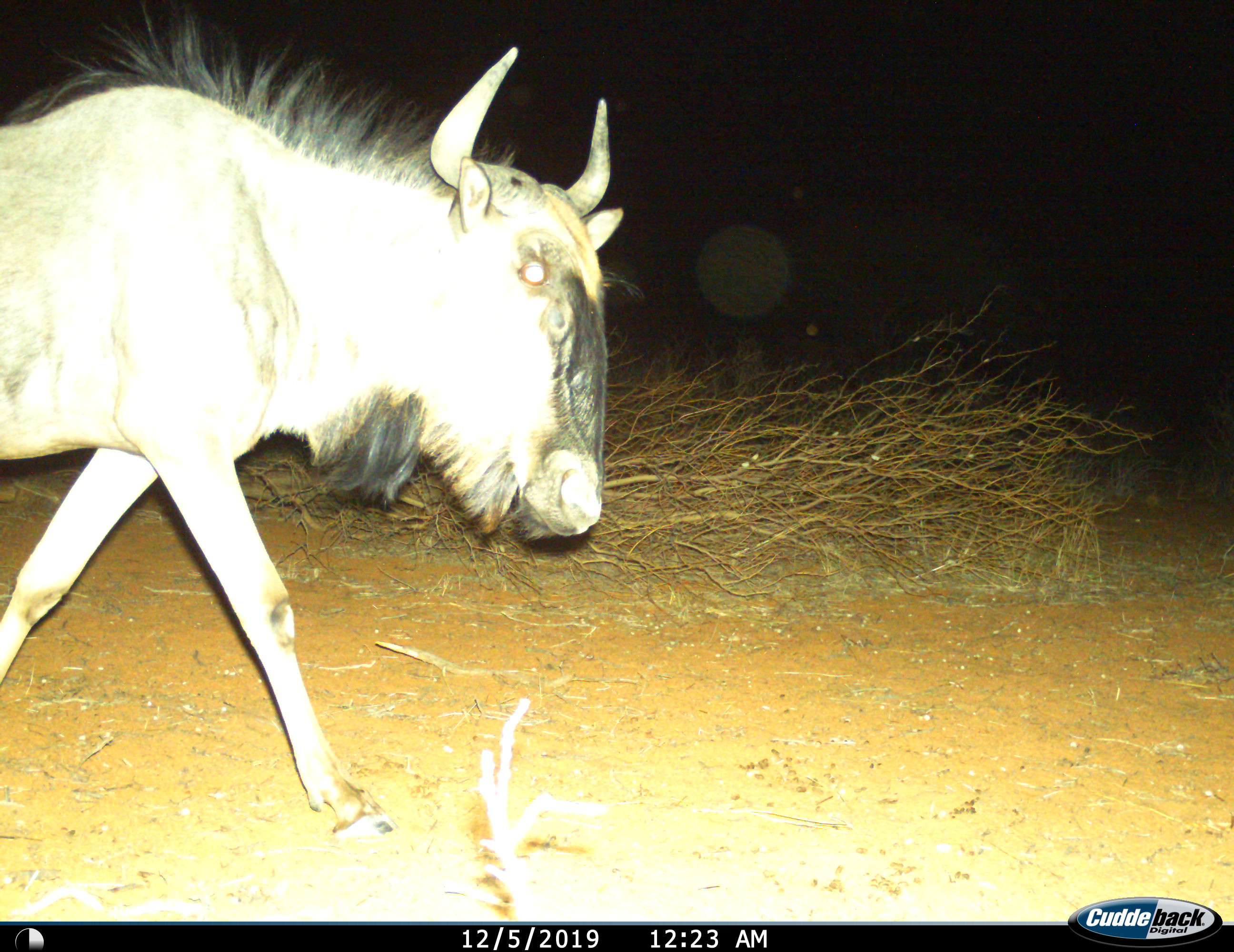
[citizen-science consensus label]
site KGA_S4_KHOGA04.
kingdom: Animalia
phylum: Chordata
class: Mammalia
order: Artiodactyla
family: Bovidae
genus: Connochaetes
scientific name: Connochaetes taurinus taurinus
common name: blue wildebeest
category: wildebeestblue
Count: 1.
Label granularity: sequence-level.